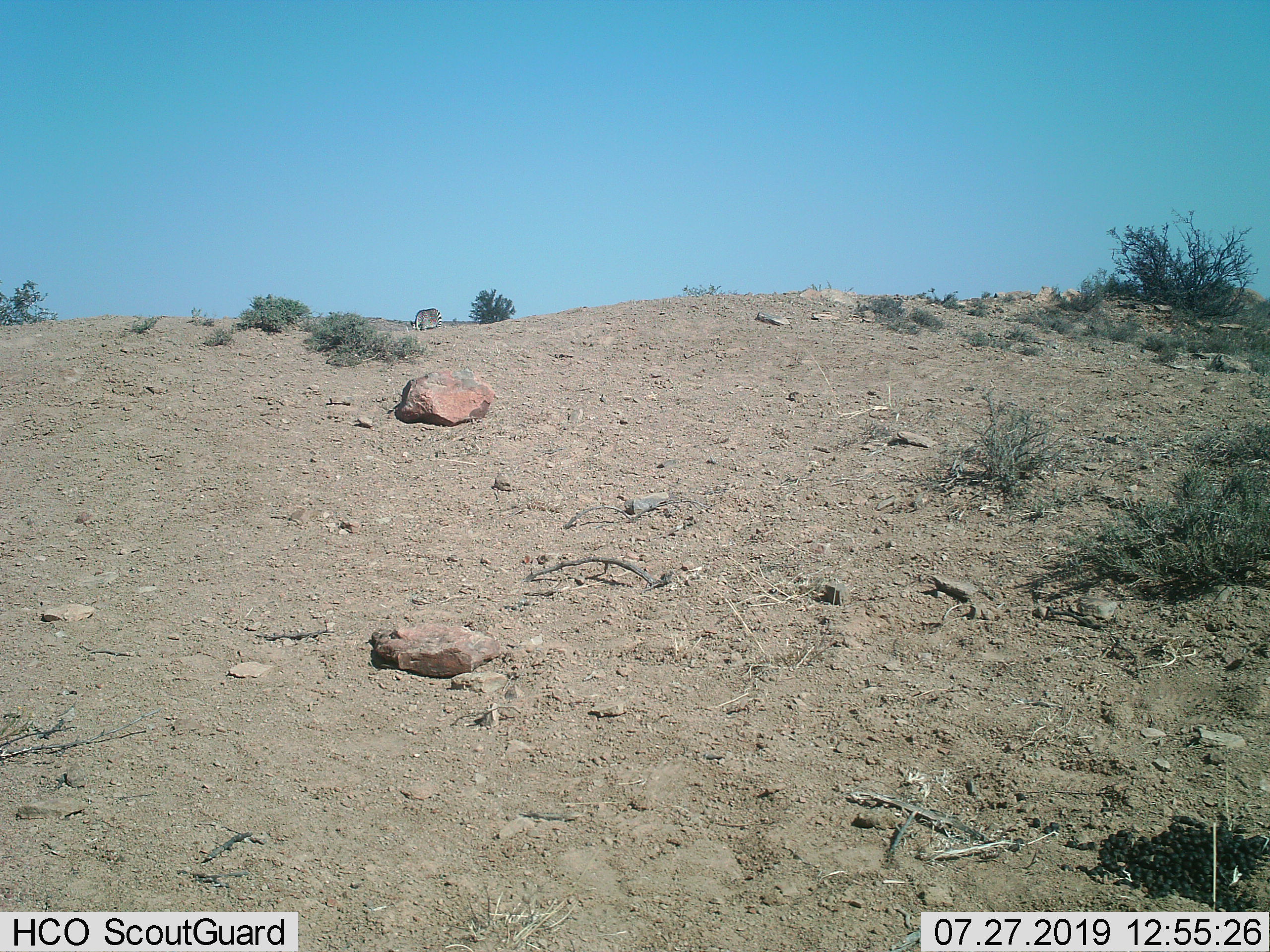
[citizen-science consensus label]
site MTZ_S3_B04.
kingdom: Animalia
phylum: Chordata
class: Mammalia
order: Perissodactyla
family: Equidae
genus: Equus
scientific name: Equus zebra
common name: mountain zebra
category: zebramountain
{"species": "zebramountain (mountain zebra) (Equus zebra)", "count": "1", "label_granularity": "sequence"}